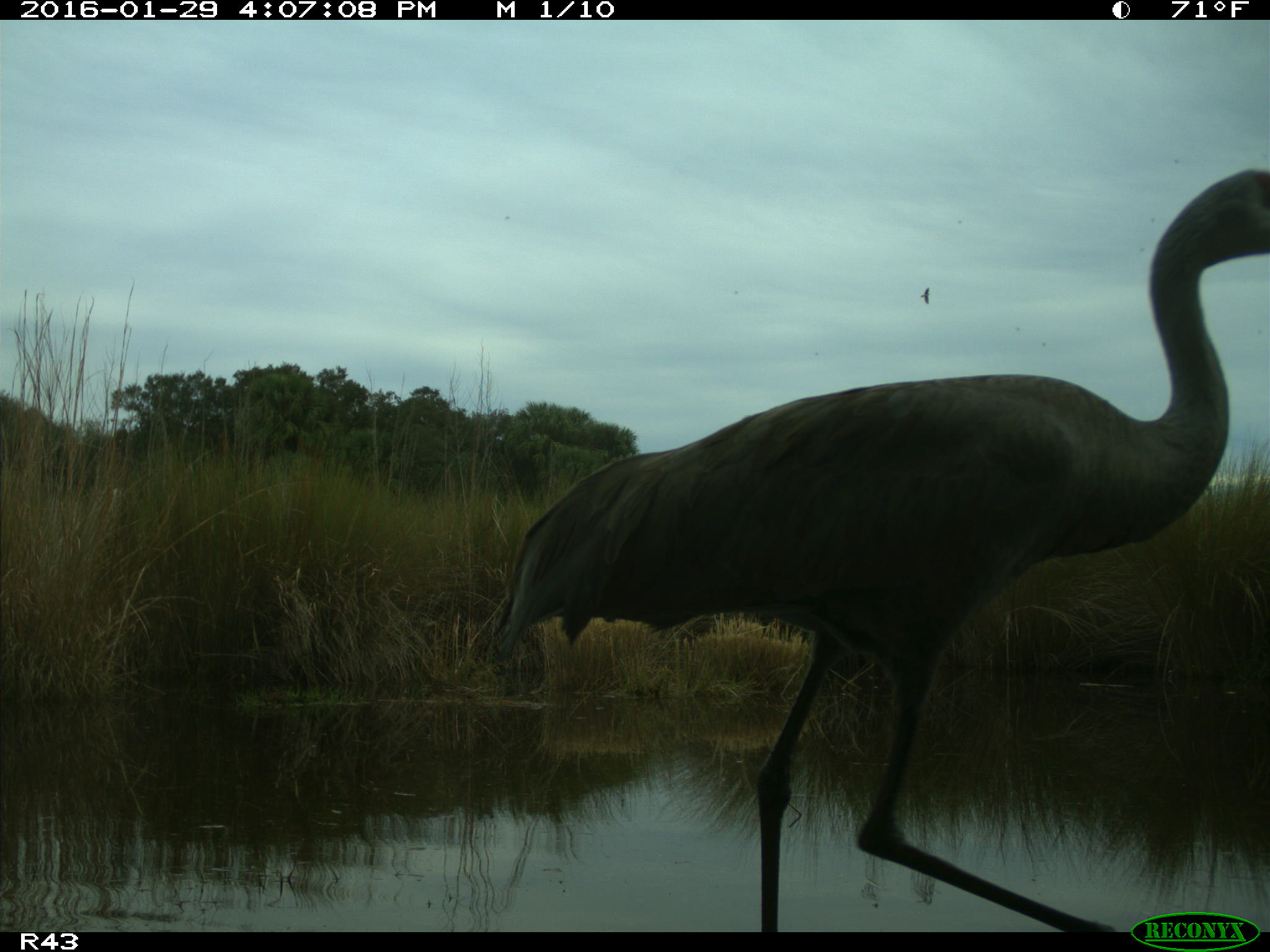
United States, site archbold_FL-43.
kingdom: Animalia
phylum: Chordata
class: Aves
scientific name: Aves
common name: birds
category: unidentified bird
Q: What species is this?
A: Unidentified bird (birds) (Aves).